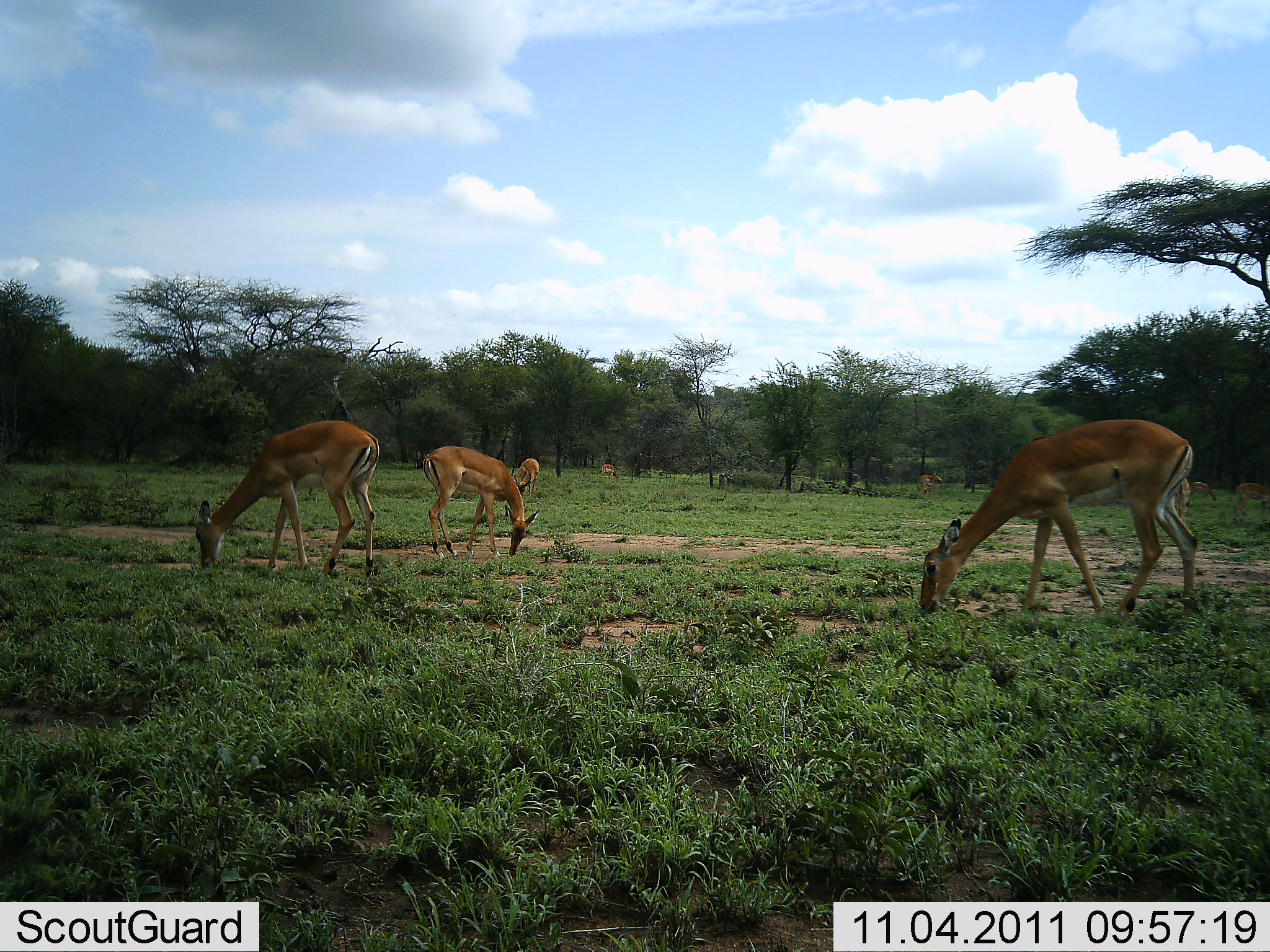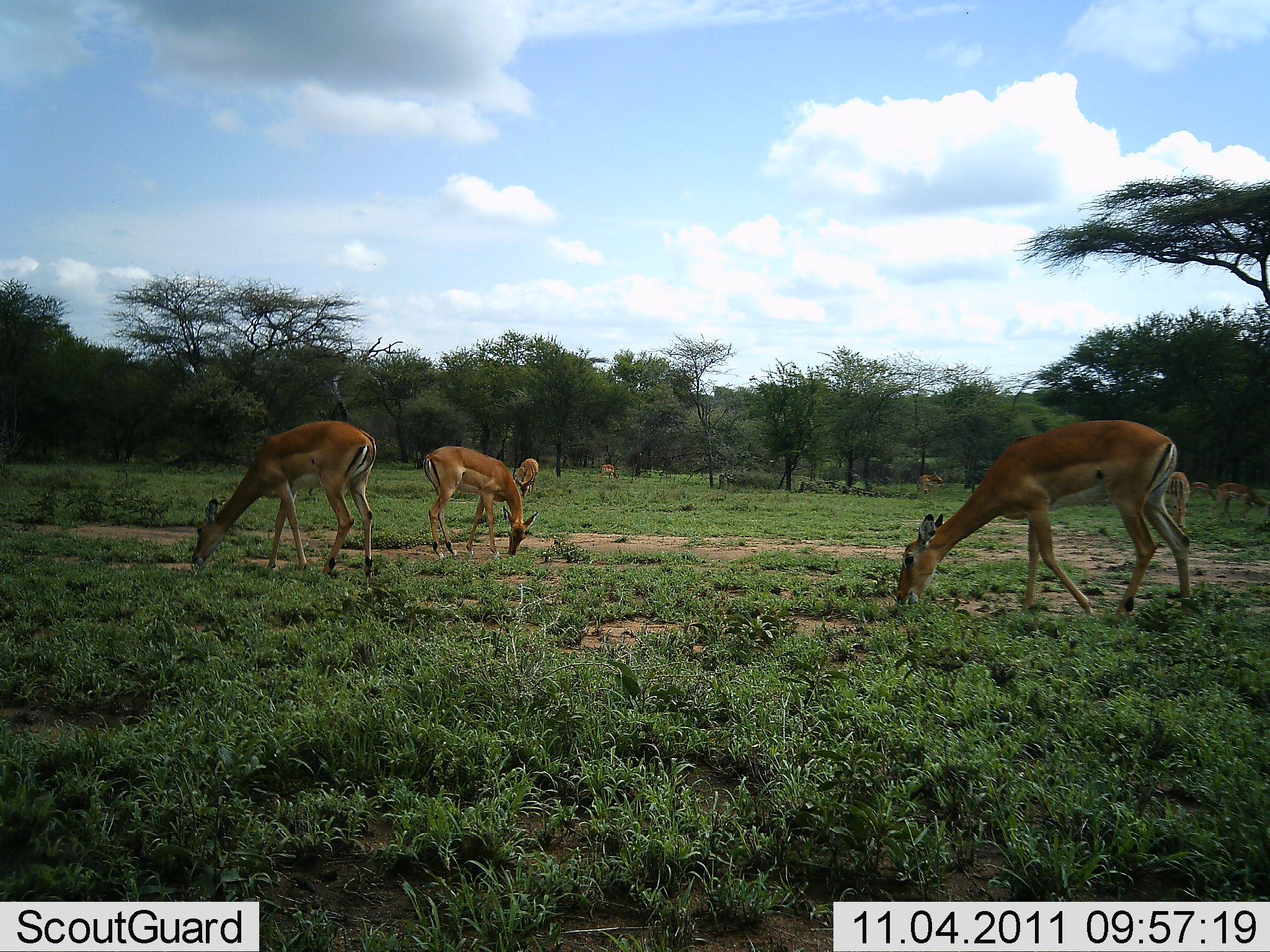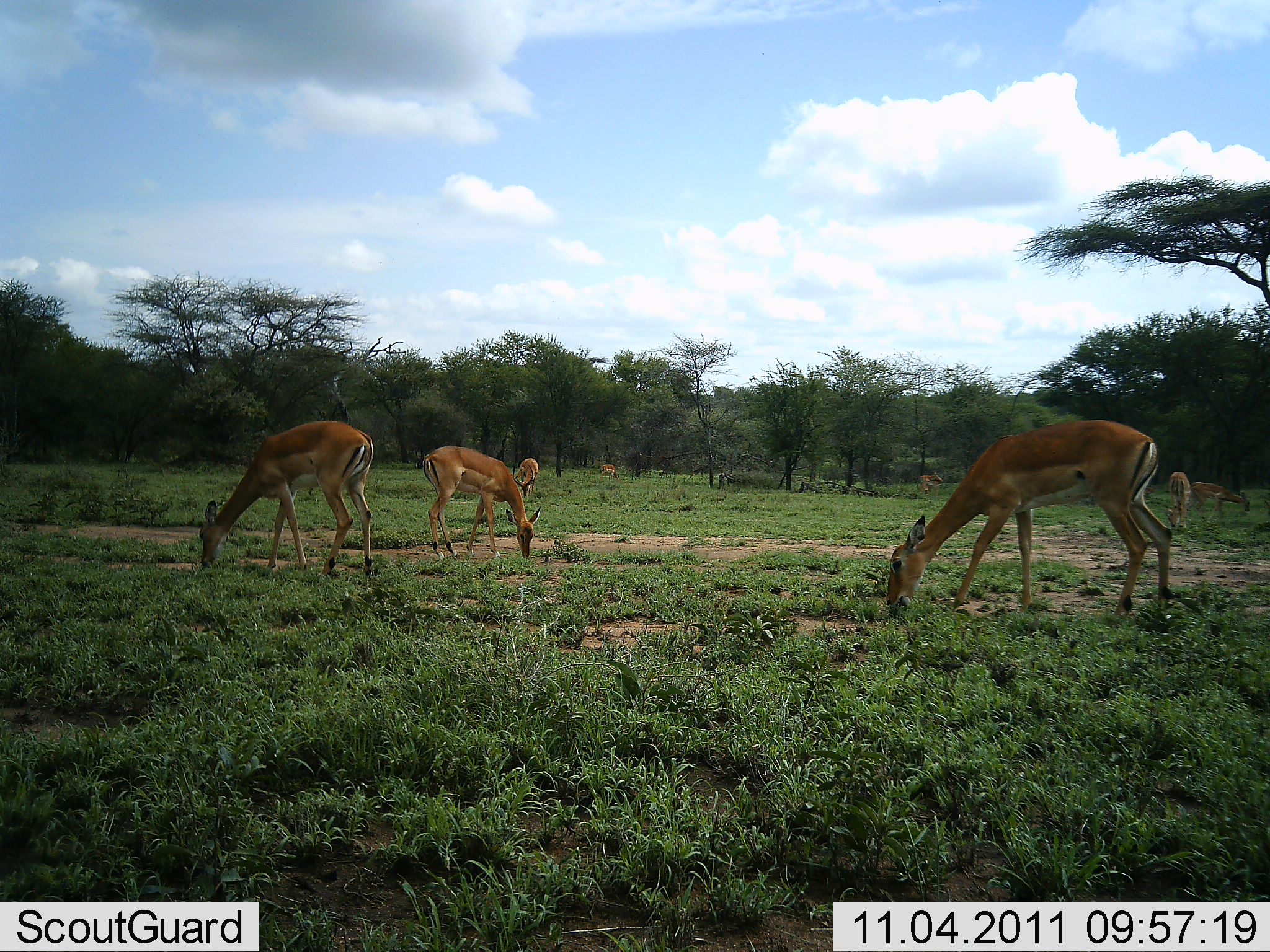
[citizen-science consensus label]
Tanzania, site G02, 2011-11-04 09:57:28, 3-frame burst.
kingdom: Animalia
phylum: Chordata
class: Mammalia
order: Artiodactyla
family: Bovidae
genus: Nanger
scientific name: Nanger granti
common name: grant's gazelle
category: gazellegrants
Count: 8.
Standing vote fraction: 46%.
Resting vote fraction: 0%.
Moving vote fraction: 15%.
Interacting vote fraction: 0%.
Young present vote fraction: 0%.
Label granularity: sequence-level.